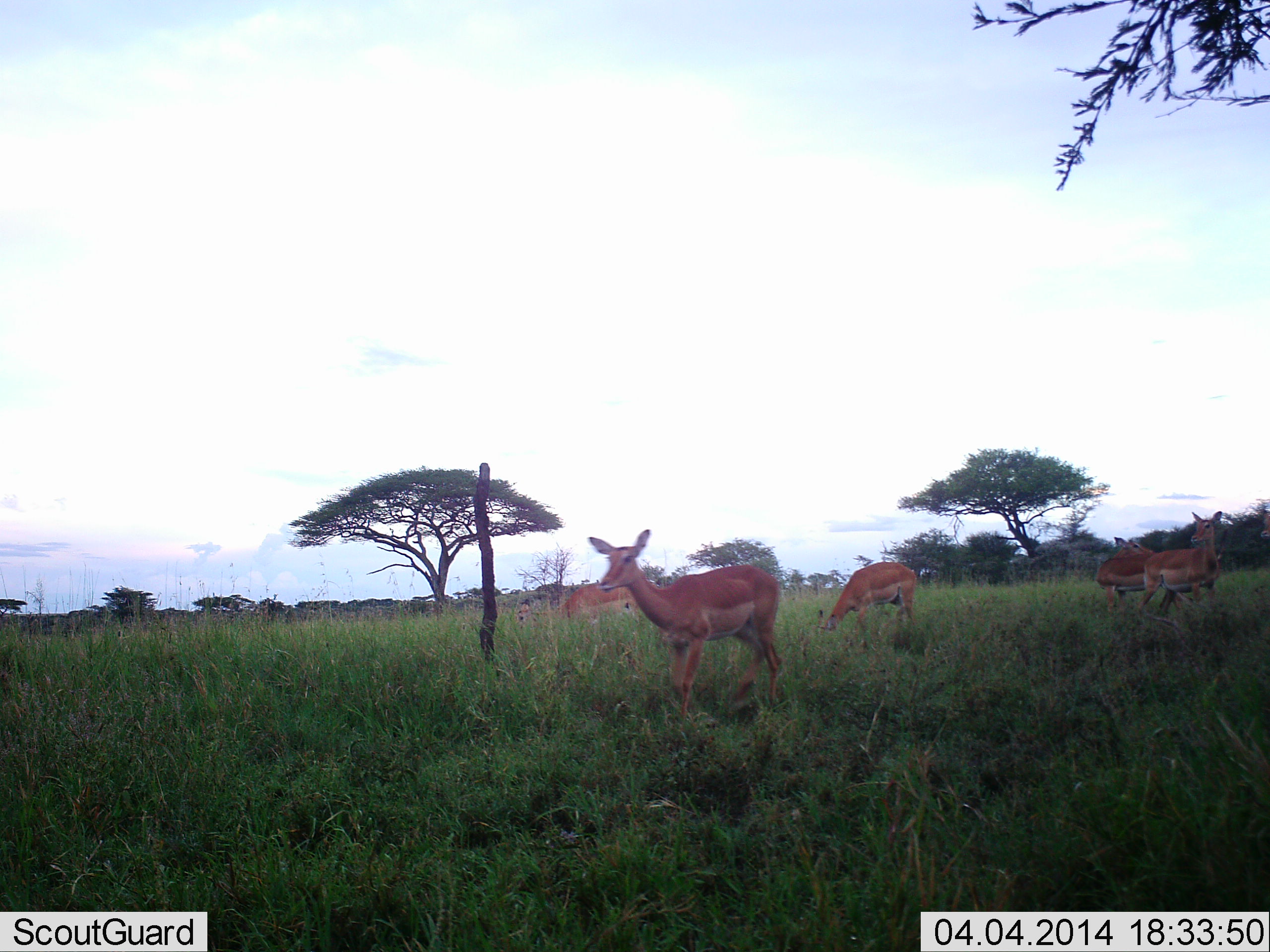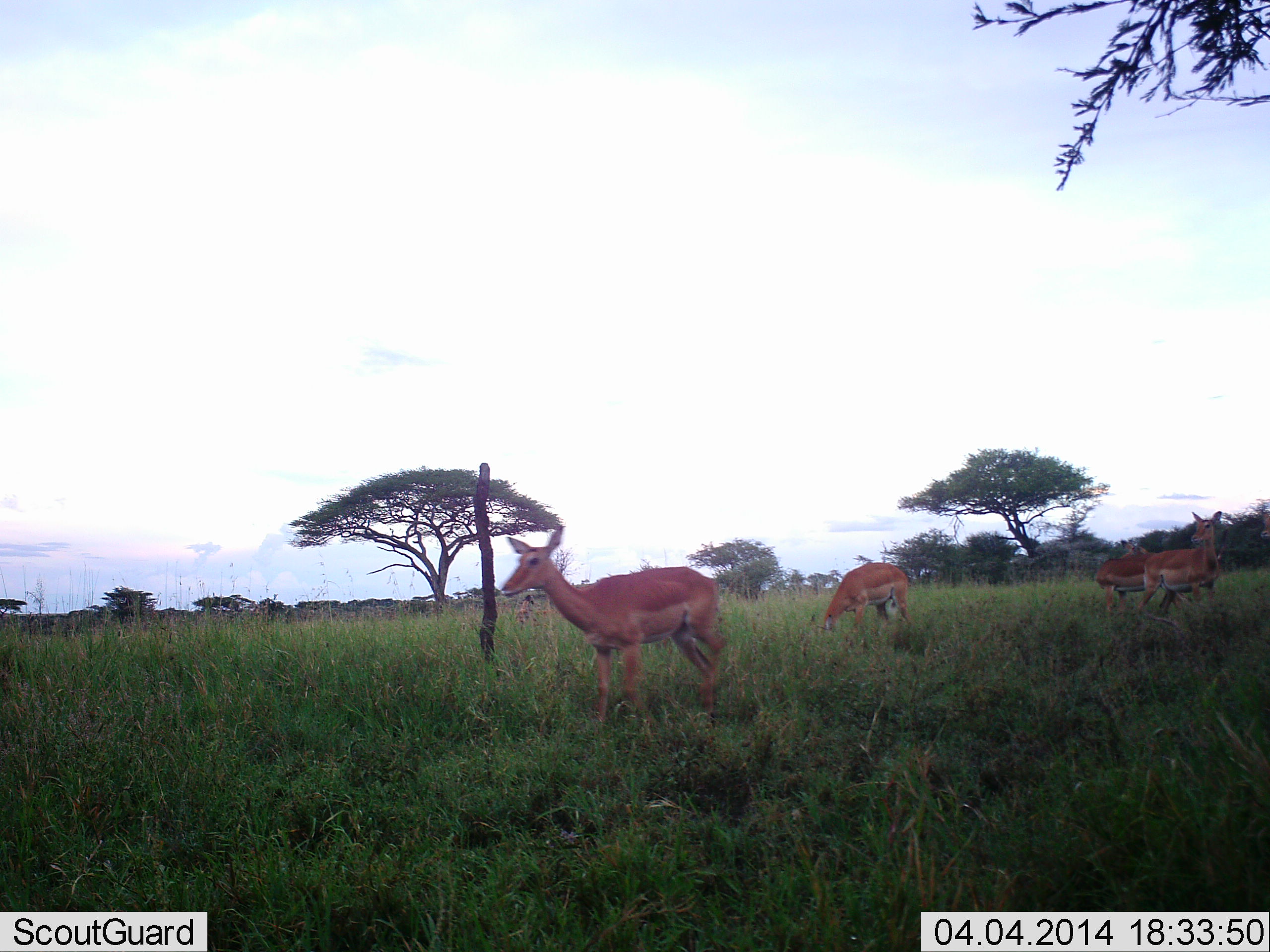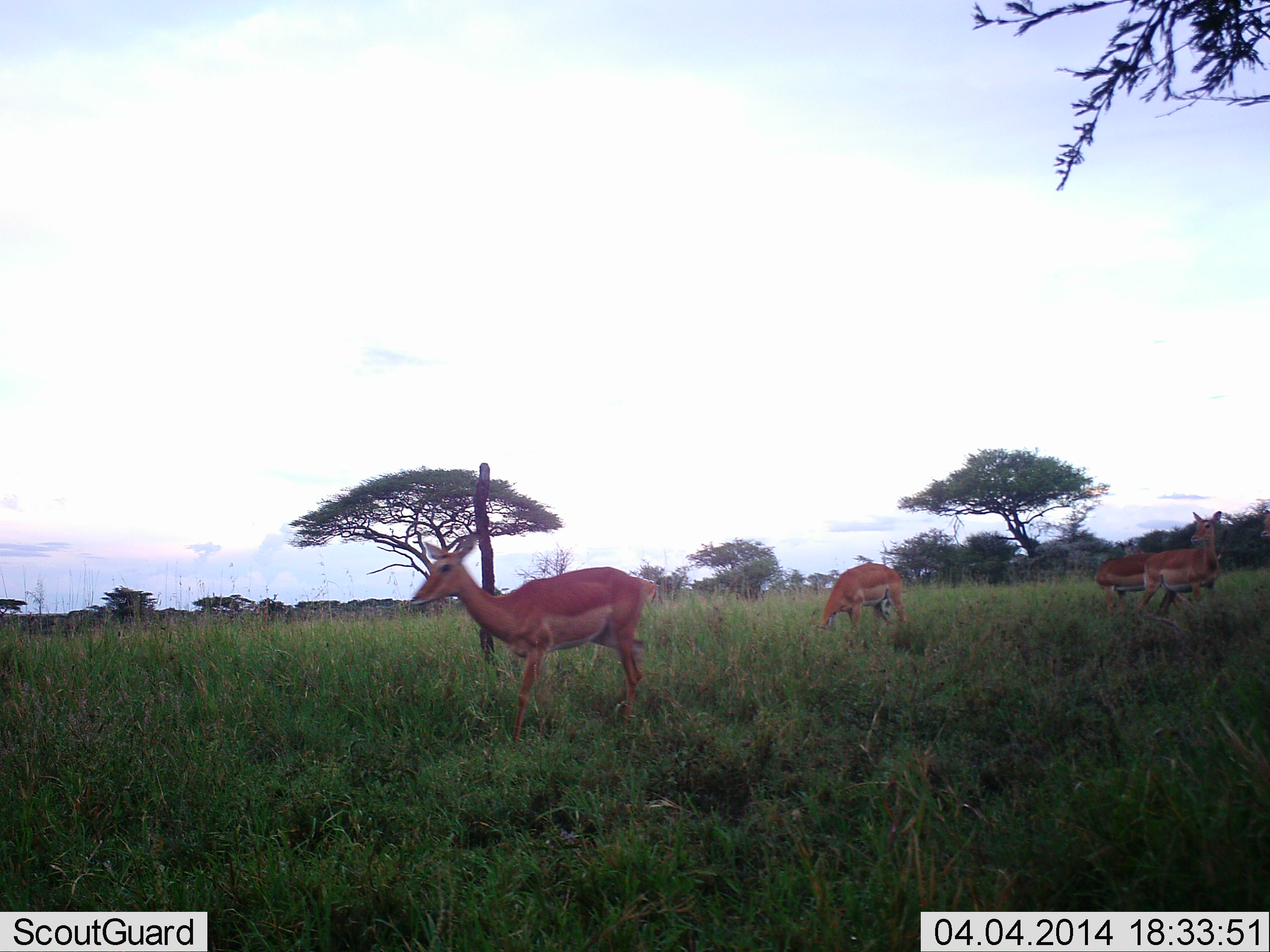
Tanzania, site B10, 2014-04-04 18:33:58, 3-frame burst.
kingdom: Animalia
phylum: Chordata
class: Mammalia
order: Artiodactyla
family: Bovidae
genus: Aepyceros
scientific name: Aepyceros melampus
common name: impala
Impala (Aepyceros melampus), count 5. Behavior (volunteer vote fractions): standing 80%, resting 0%, moving 60%, interacting 0%. Young present (vote fraction): 0%. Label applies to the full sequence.